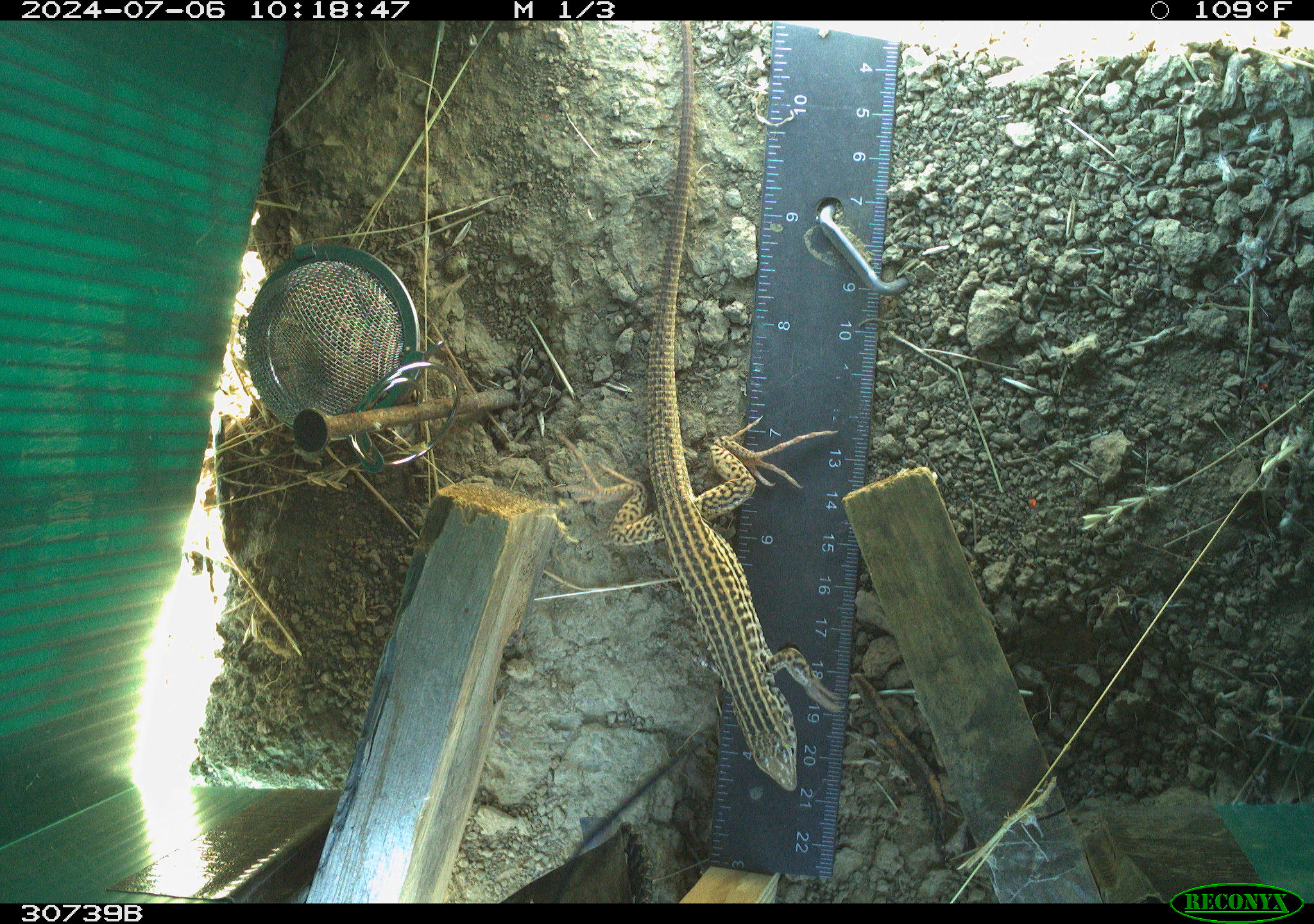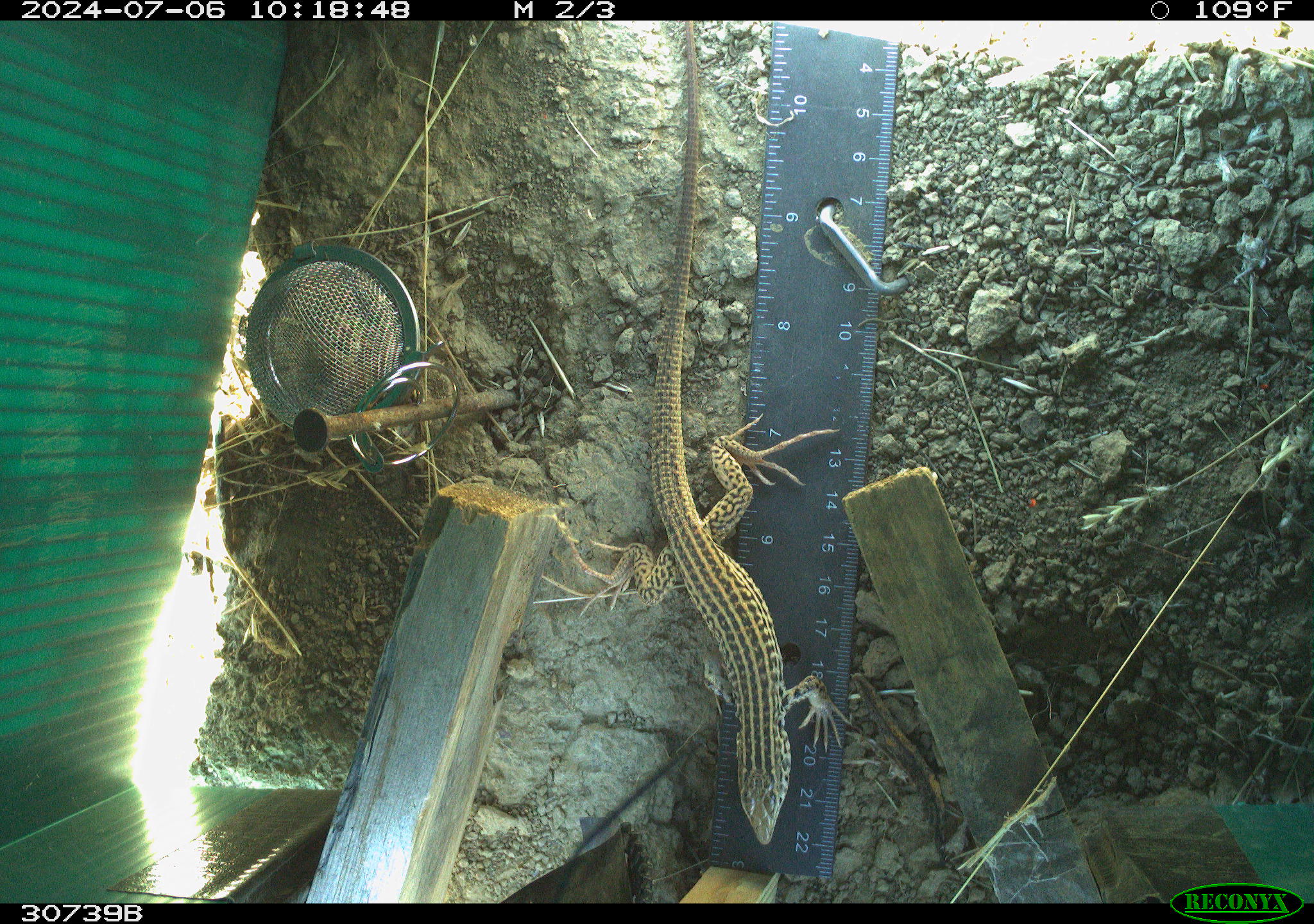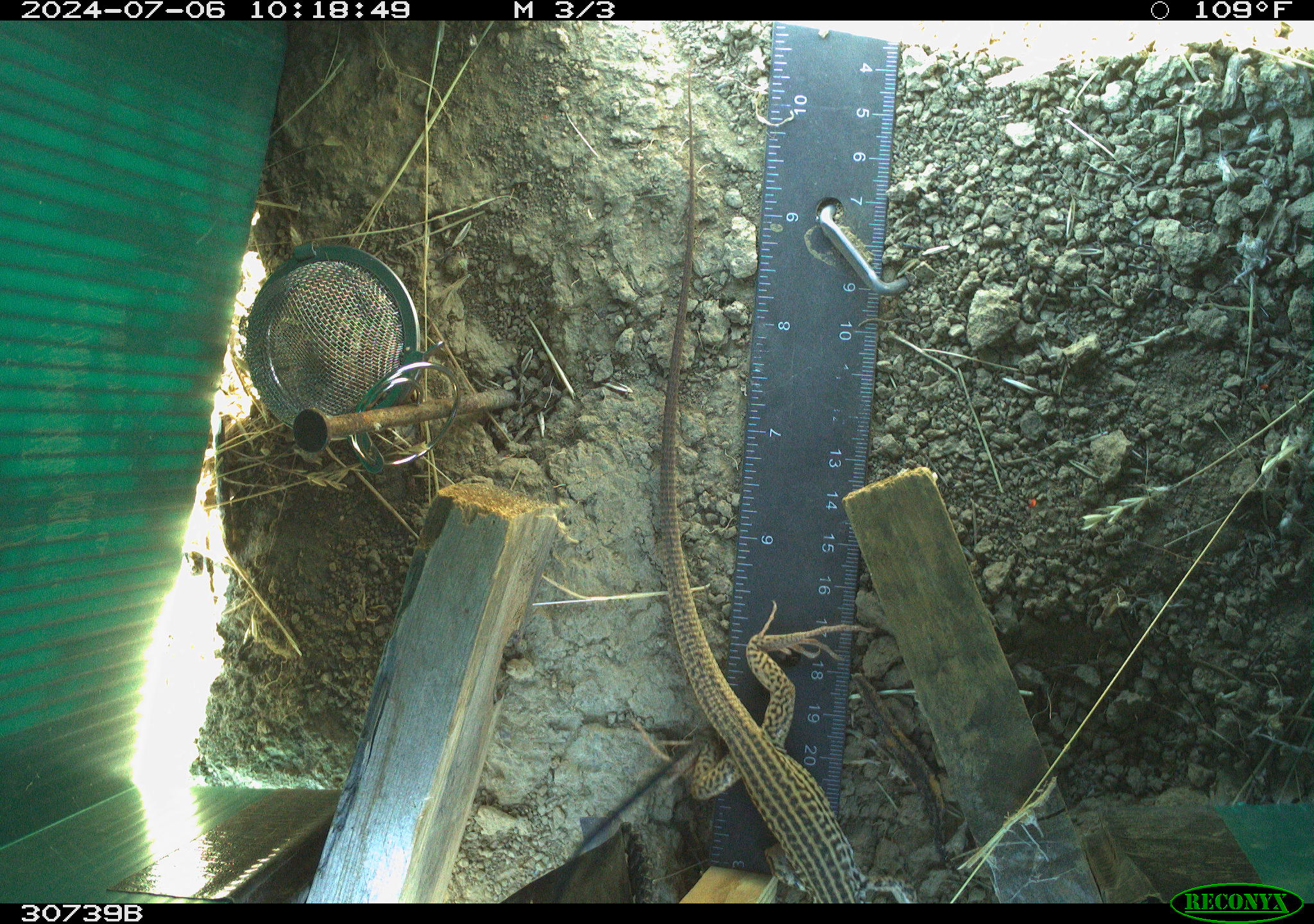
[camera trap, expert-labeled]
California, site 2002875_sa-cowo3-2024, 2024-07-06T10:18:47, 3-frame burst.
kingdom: Animalia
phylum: Chordata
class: Reptilia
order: Squamata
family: Teiidae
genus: Aspidoscelis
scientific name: Aspidoscelis tigris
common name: western whiptail